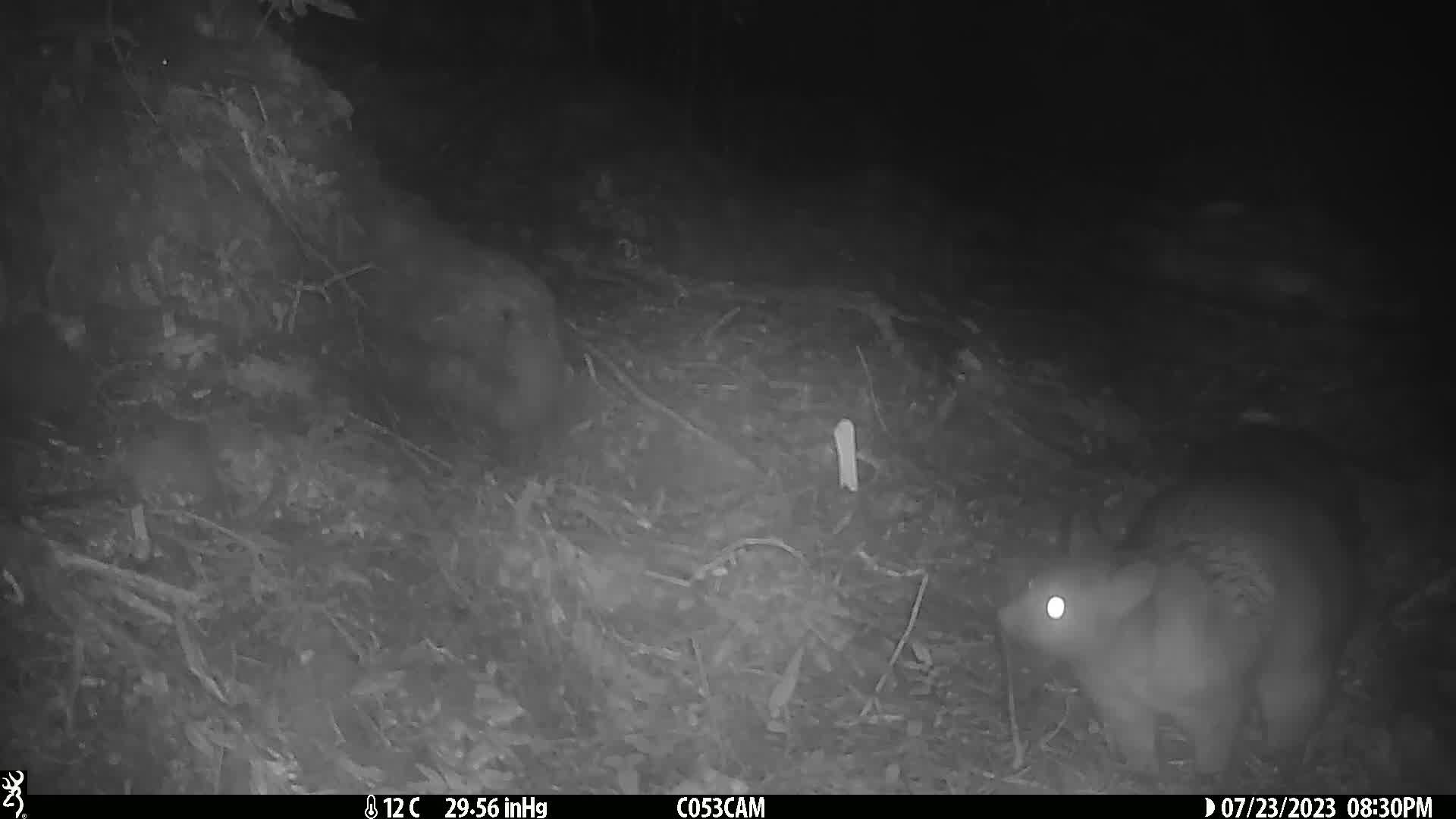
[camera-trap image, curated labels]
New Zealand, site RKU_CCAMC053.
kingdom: Animalia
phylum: Chordata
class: Mammalia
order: Diprotodontia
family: Phalangeridae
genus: Trichosurus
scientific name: Trichosurus vulpecula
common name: common brushtail possum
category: possum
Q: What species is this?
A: Possum (common brushtail possum) (Trichosurus vulpecula).